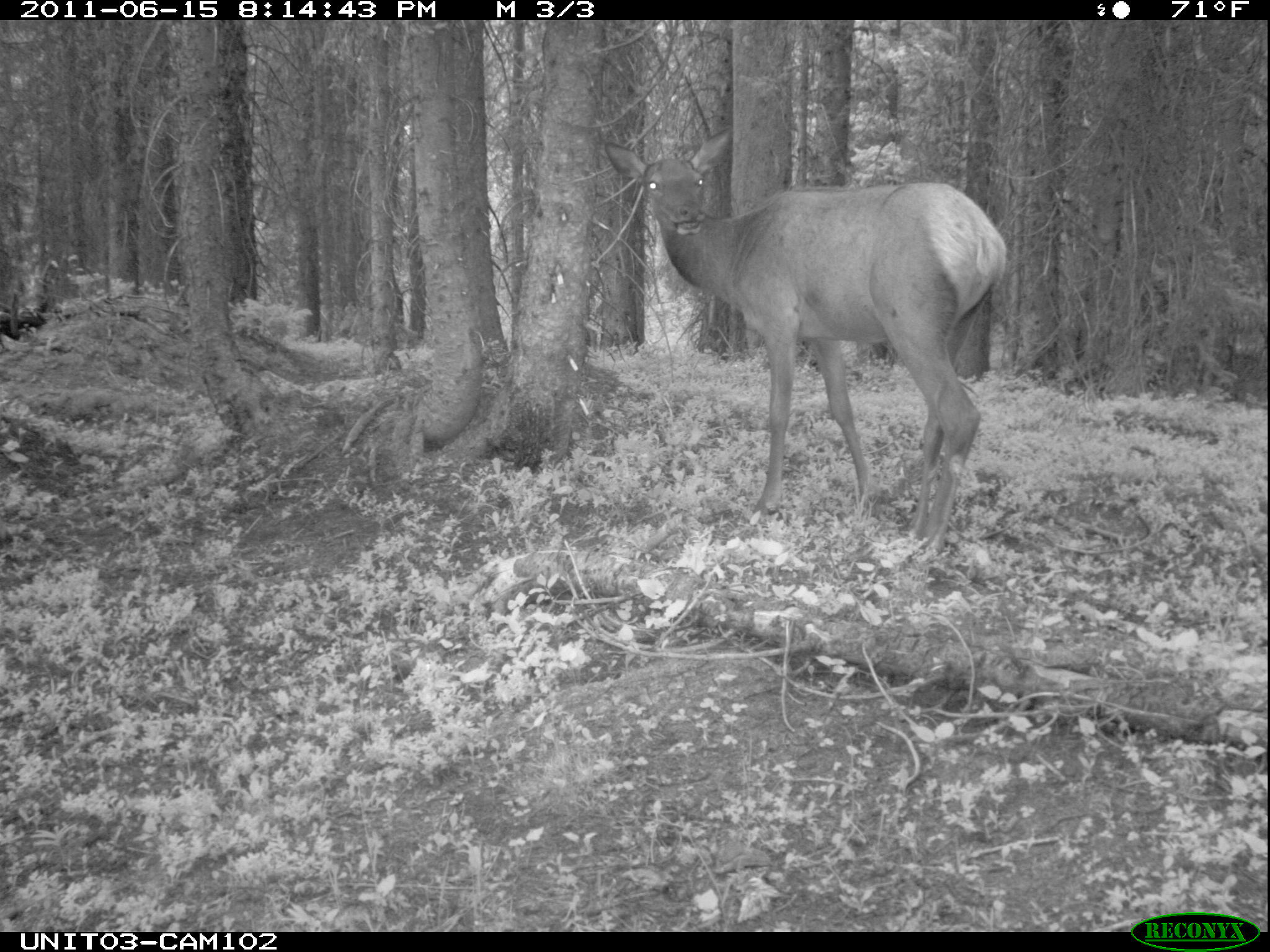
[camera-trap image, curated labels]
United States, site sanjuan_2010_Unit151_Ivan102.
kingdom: Animalia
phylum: Chordata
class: Mammalia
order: Artiodactyla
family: Cervidae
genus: Cervus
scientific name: Cervus elaphus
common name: red deer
Cervus elaphus (red deer).